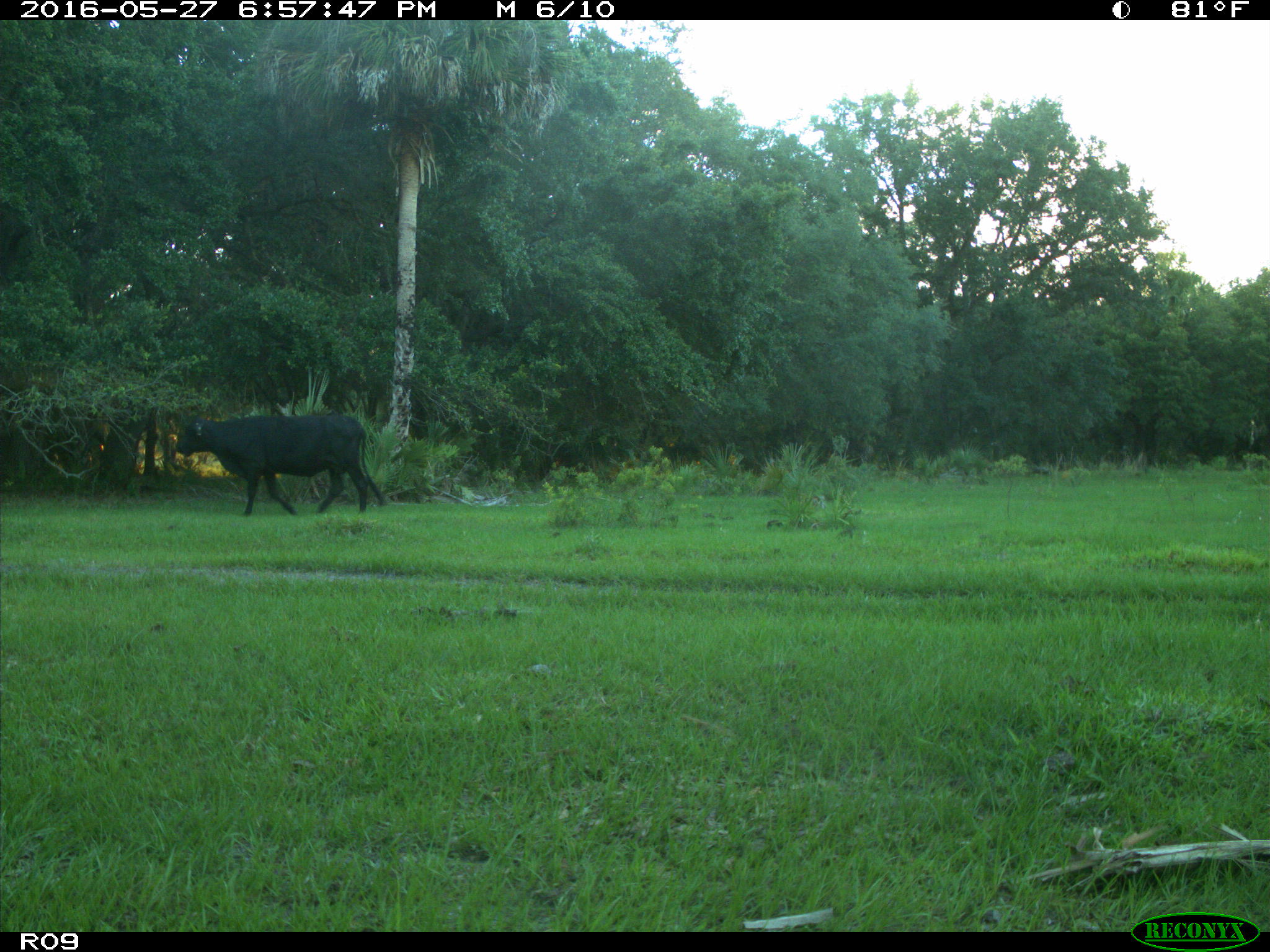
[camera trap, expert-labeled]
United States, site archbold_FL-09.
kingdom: Animalia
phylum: Chordata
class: Mammalia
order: Artiodactyla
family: Bovidae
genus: Bos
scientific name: Bos taurus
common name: domestic cow